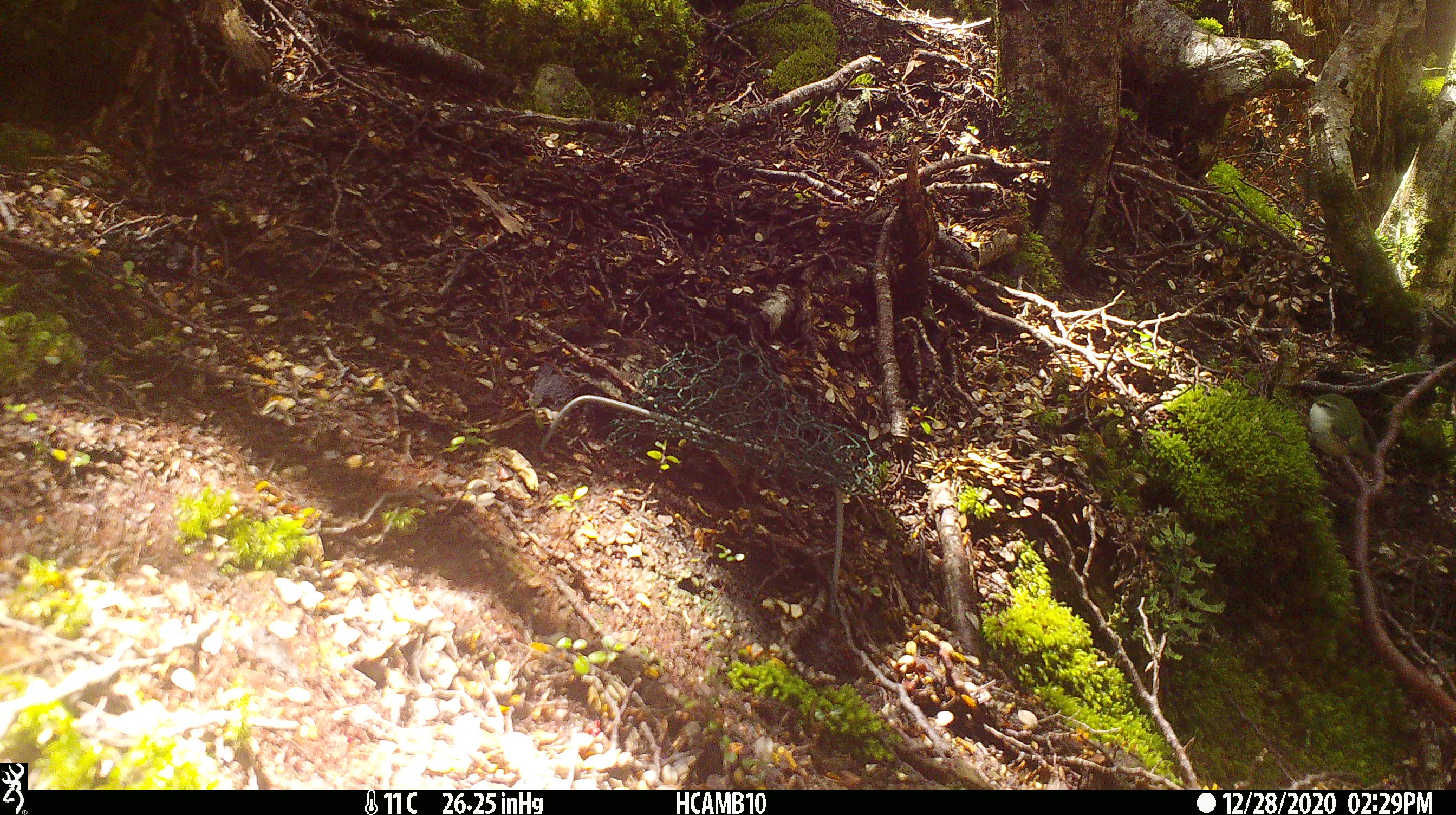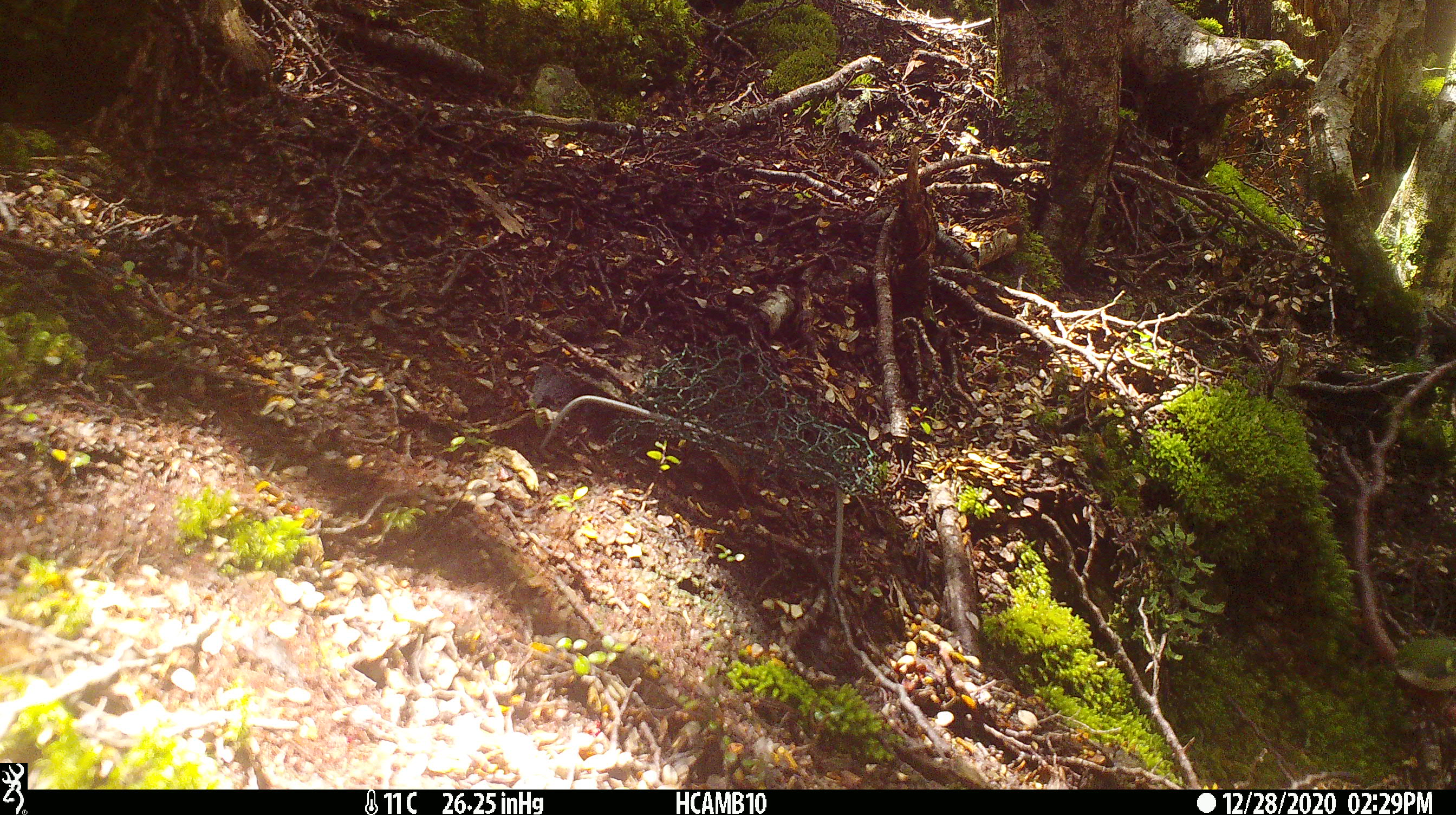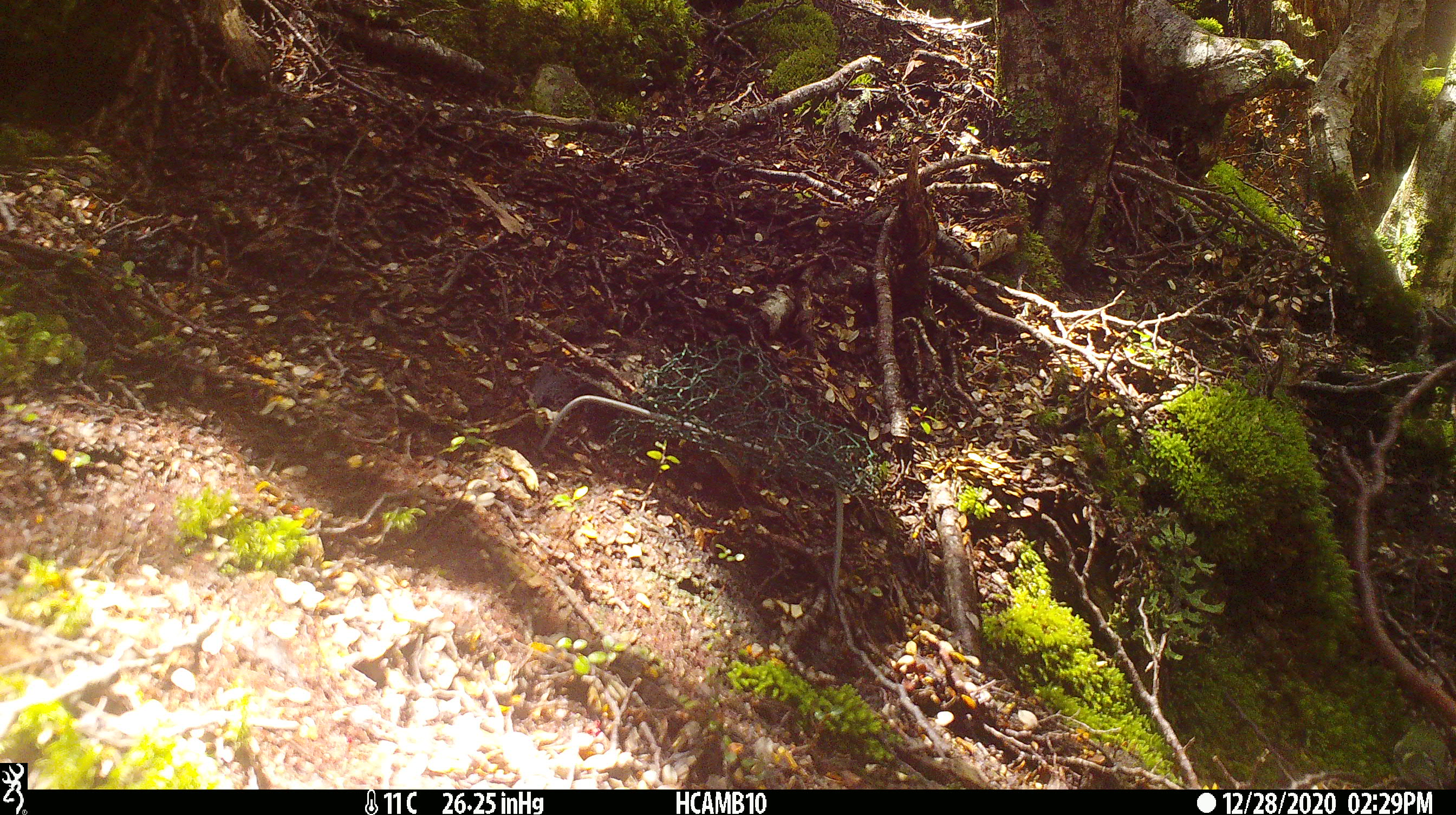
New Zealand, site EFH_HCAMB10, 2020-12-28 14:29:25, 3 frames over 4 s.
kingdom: Animalia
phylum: Chordata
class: Aves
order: Passeriformes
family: Acanthisittidae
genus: Acanthisitta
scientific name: Acanthisitta chloris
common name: rifleman